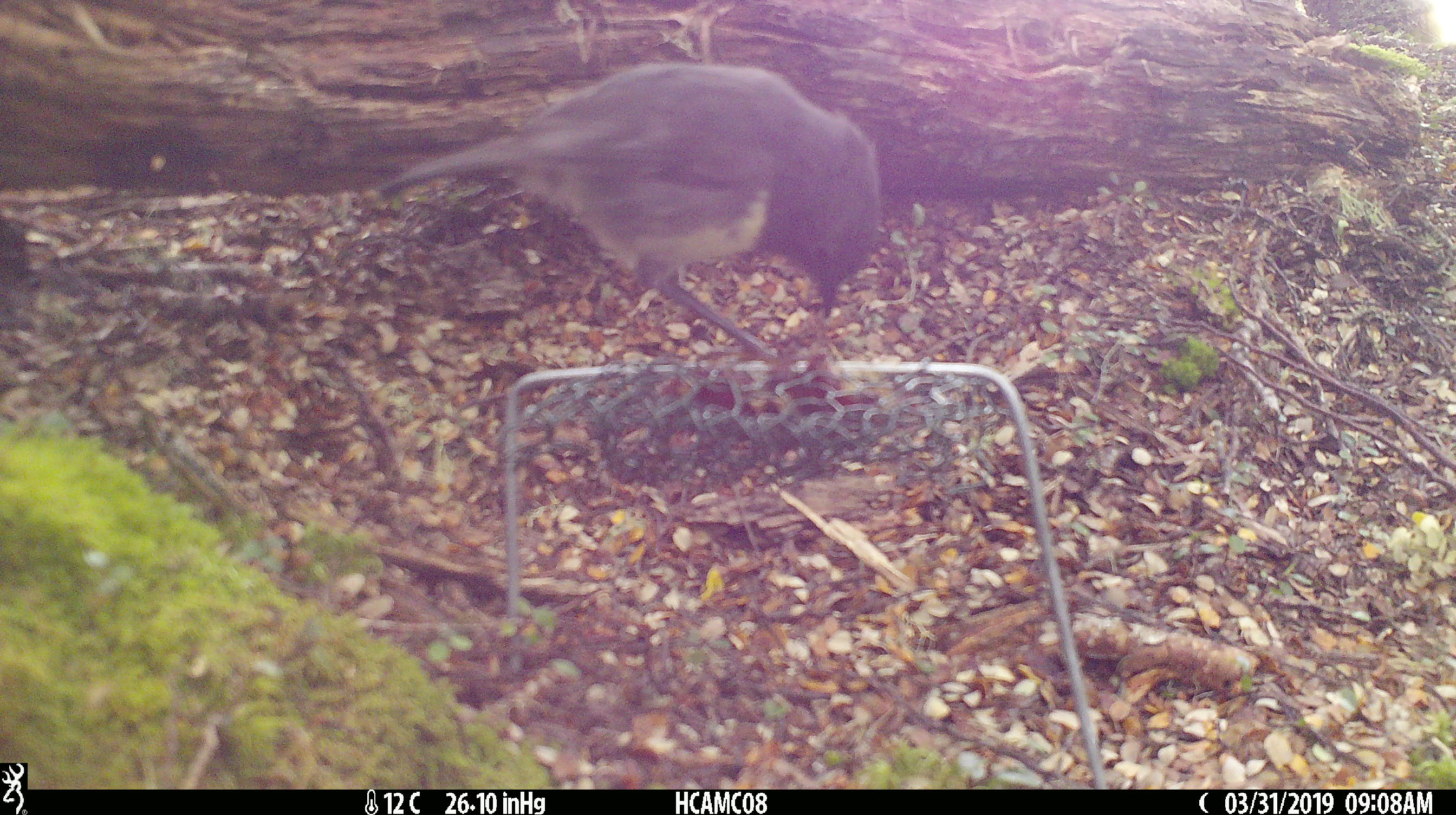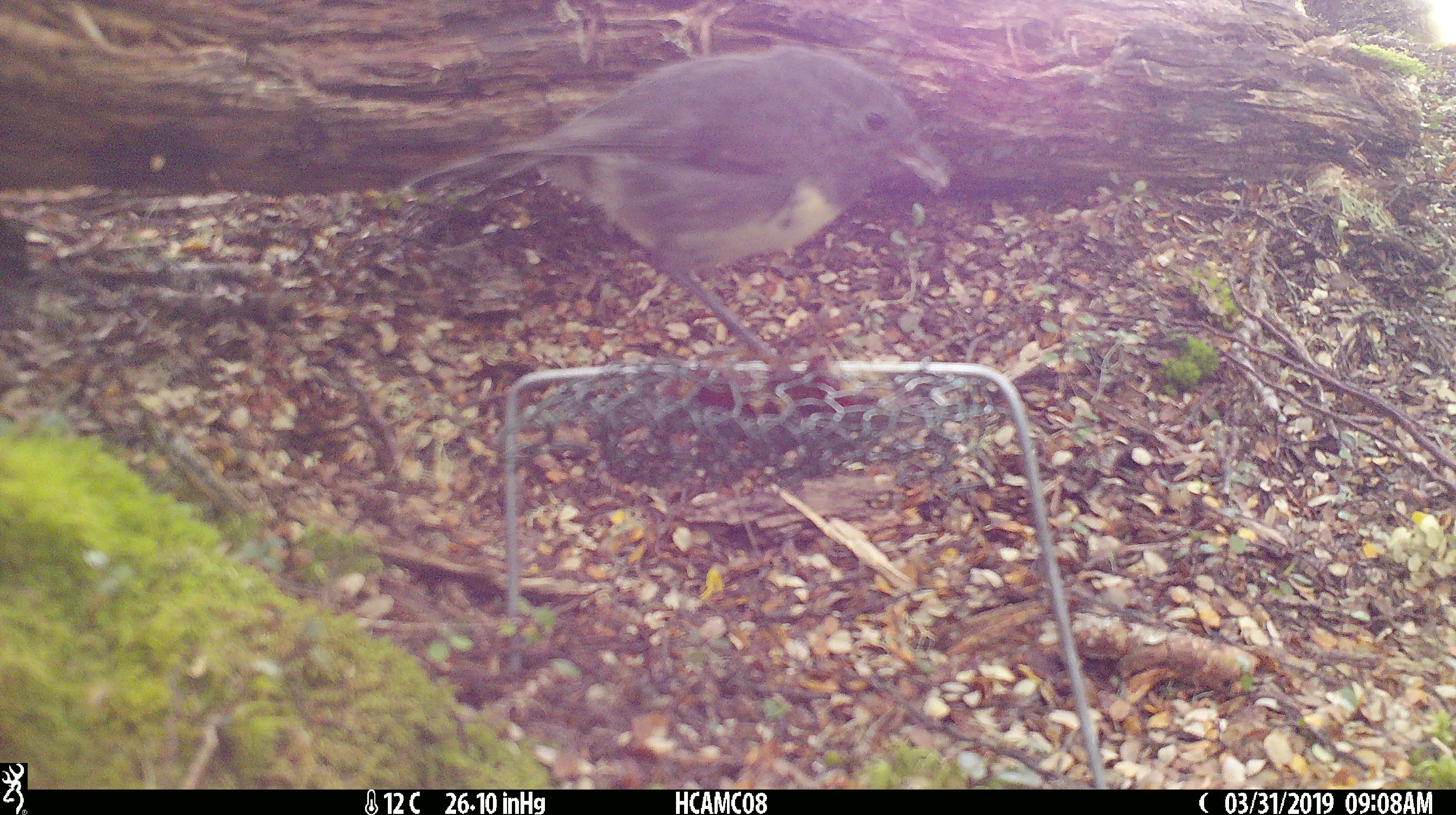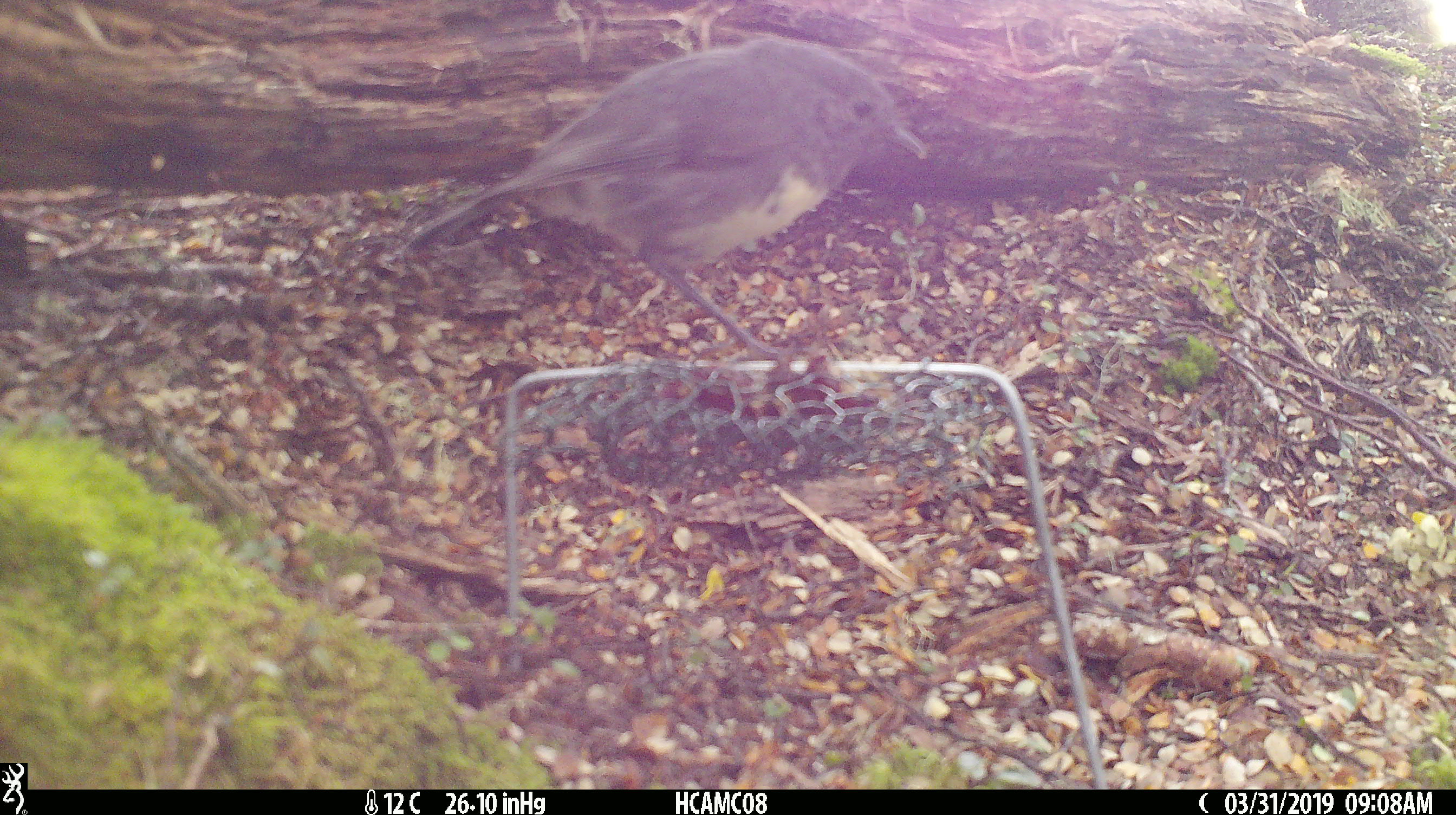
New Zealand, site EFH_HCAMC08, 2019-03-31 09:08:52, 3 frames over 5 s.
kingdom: Animalia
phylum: Chordata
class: Aves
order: Passeriformes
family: Petroicidae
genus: Petroica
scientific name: Petroica australis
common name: new zealand robin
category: robin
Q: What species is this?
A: Robin (new zealand robin) (Petroica australis).